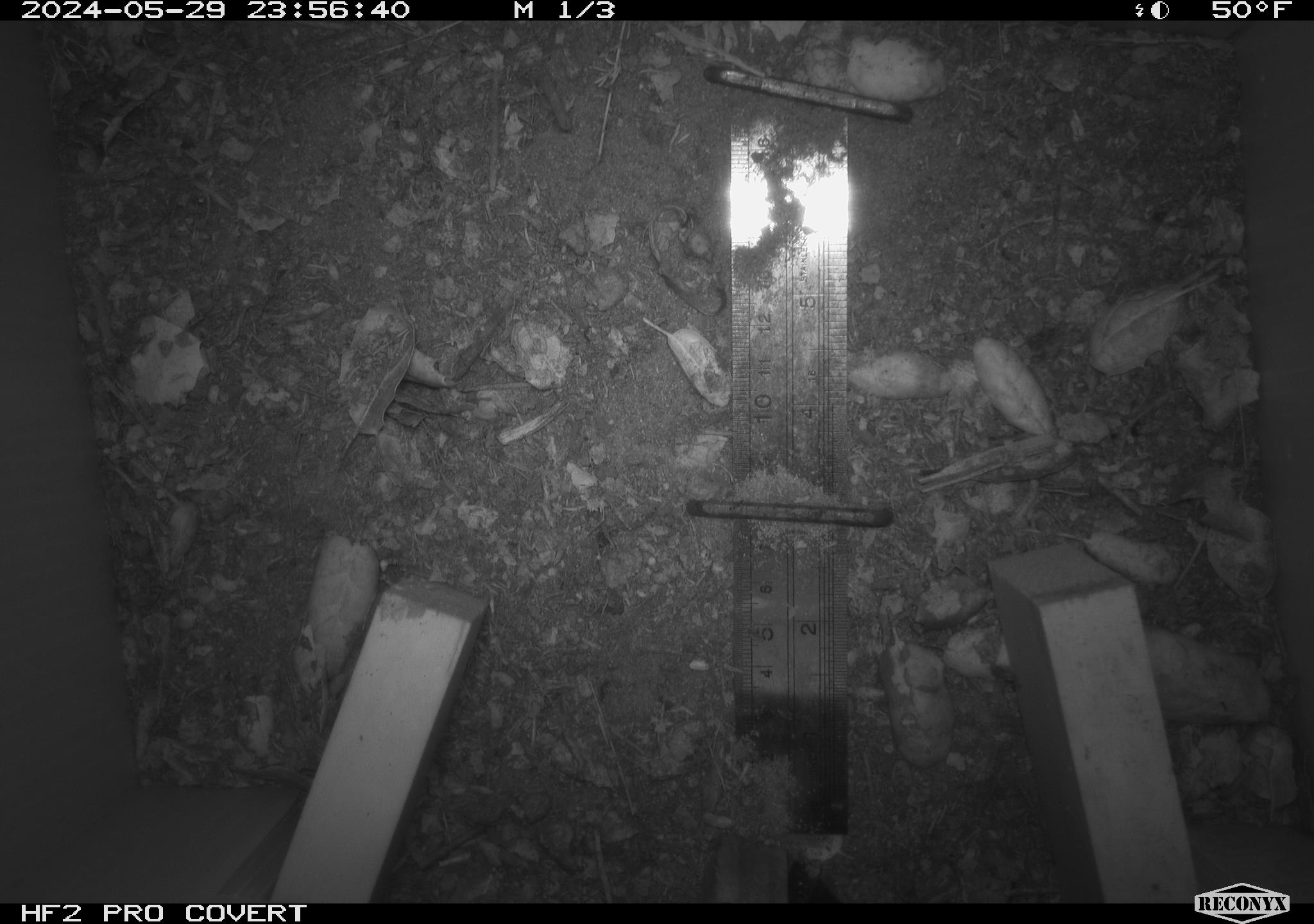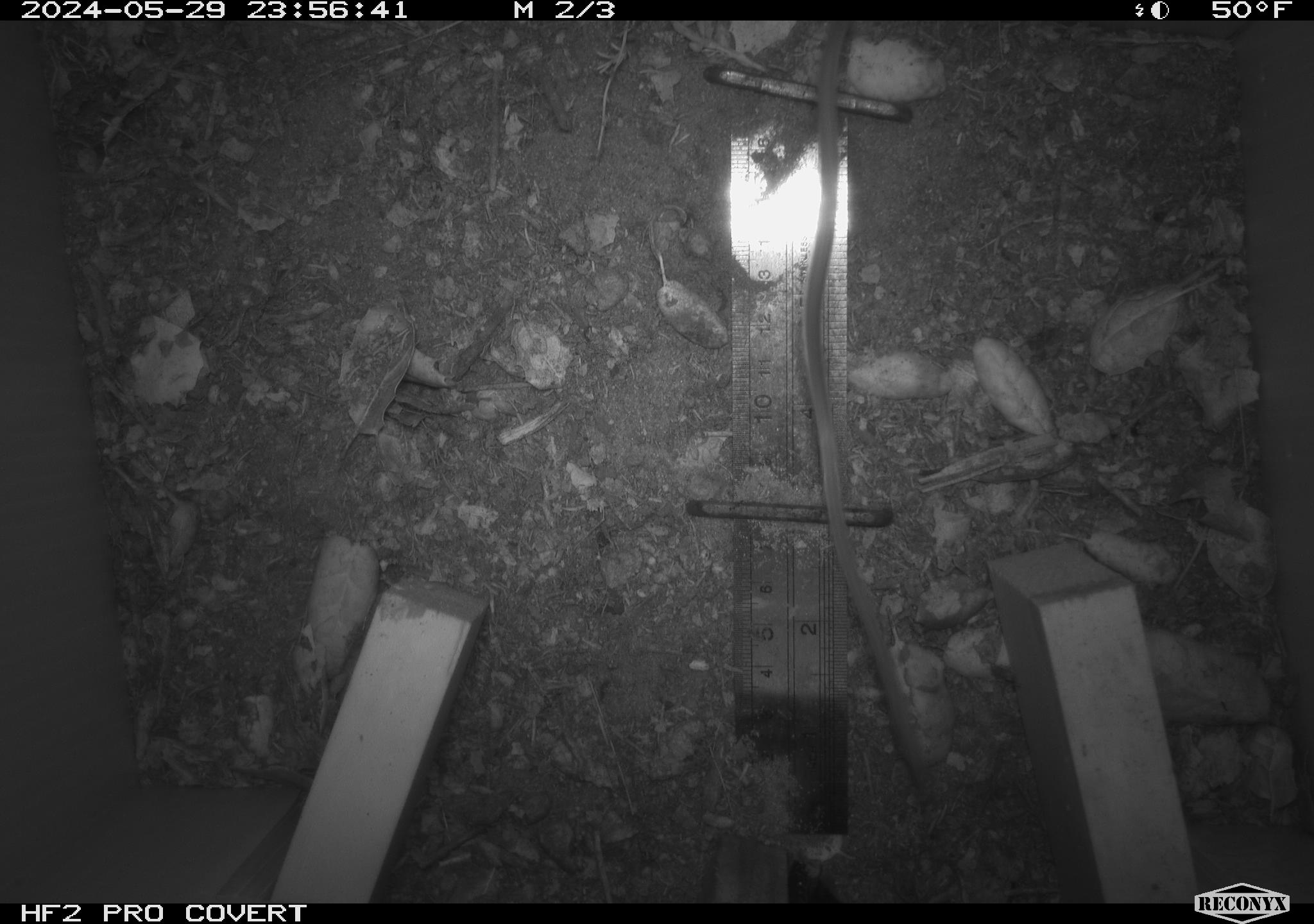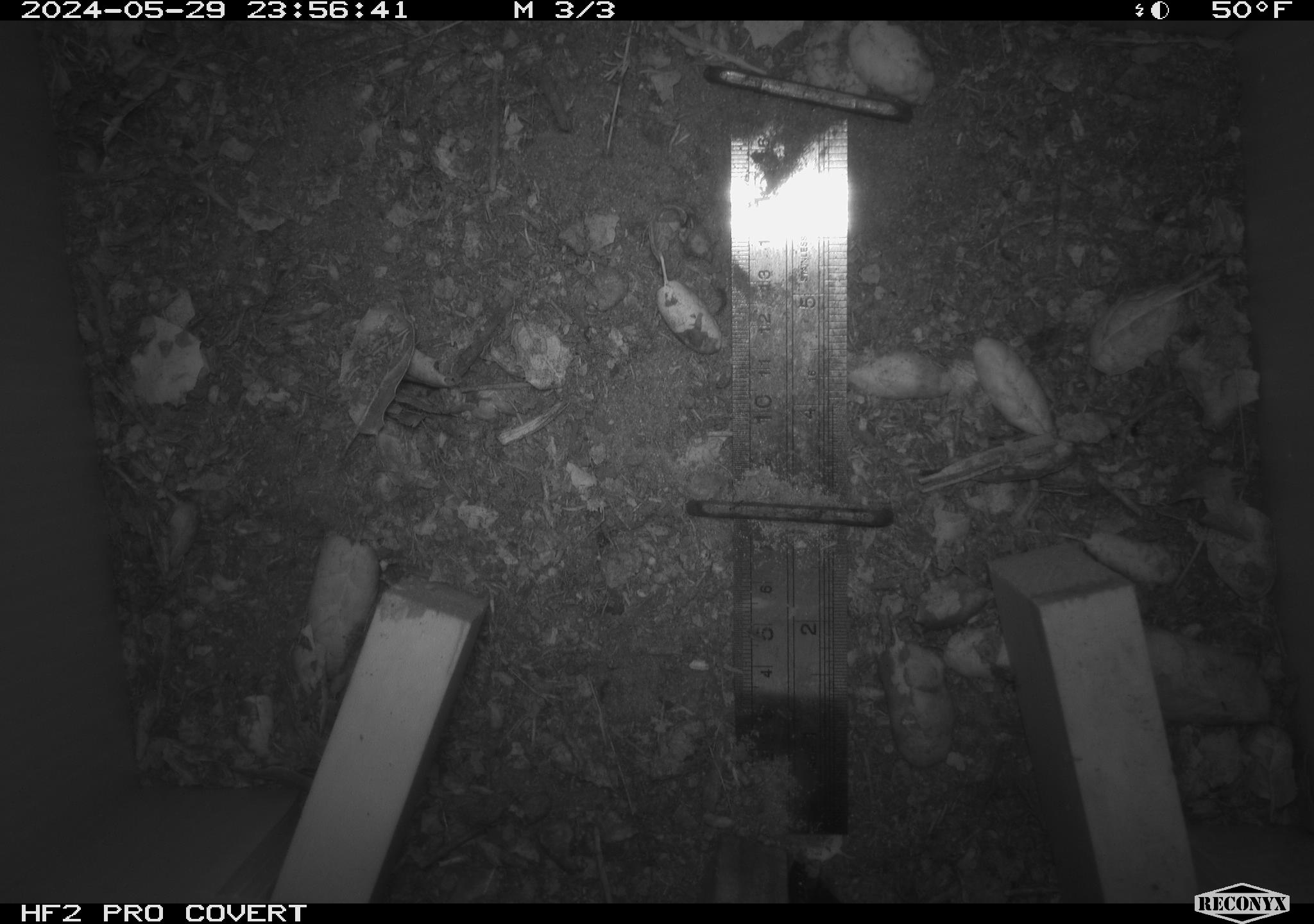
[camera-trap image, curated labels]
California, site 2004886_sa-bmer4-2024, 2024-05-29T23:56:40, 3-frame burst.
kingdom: Animalia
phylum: Chordata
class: Mammalia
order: Rodentia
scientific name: Rodentia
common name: mouse species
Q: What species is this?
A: Mouse species (Rodentia).